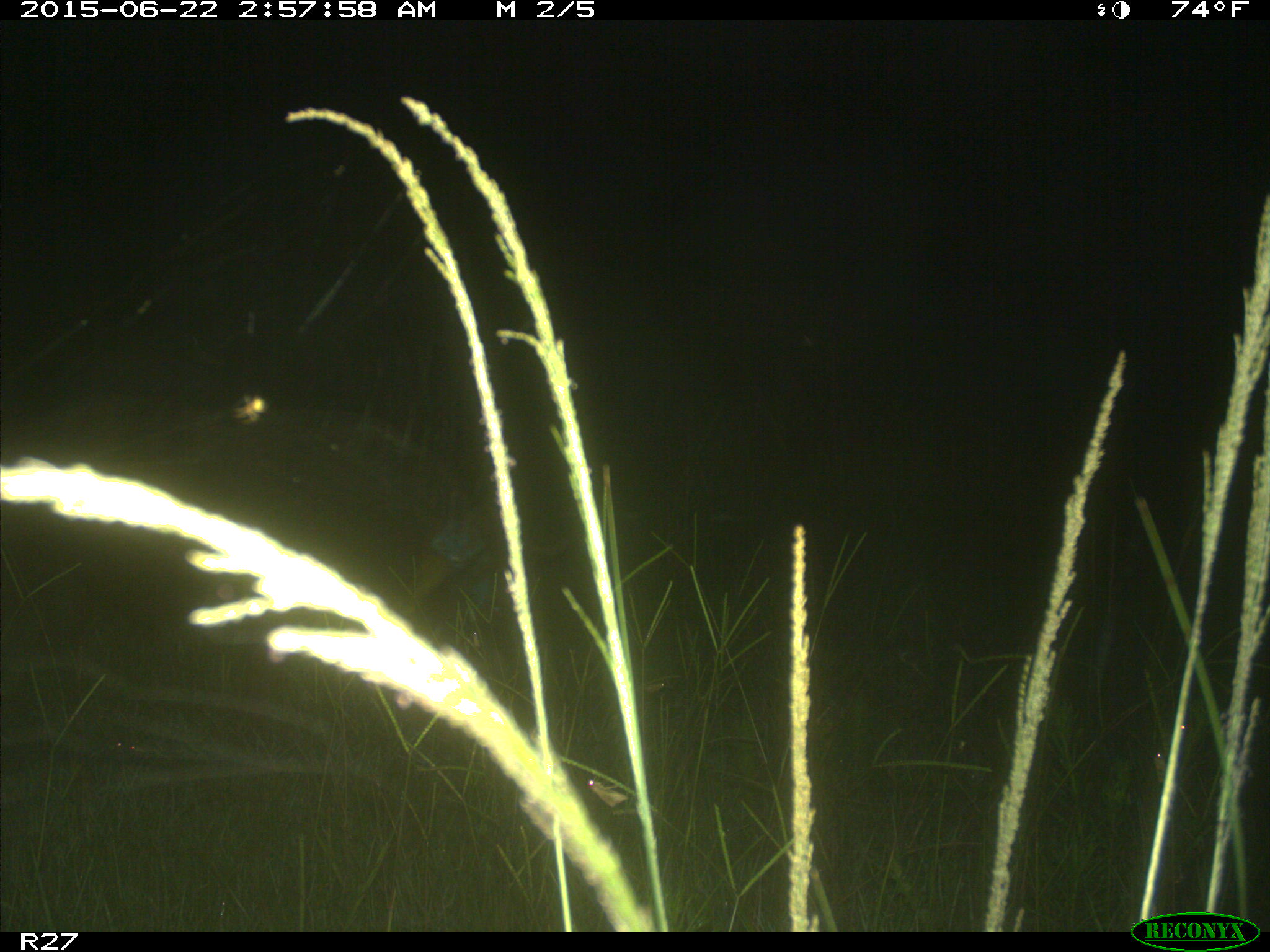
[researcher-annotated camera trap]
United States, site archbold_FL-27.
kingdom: Animalia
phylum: Chordata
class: Mammalia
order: Artiodactyla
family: Suidae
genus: Sus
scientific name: Sus scrofa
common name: wild boar